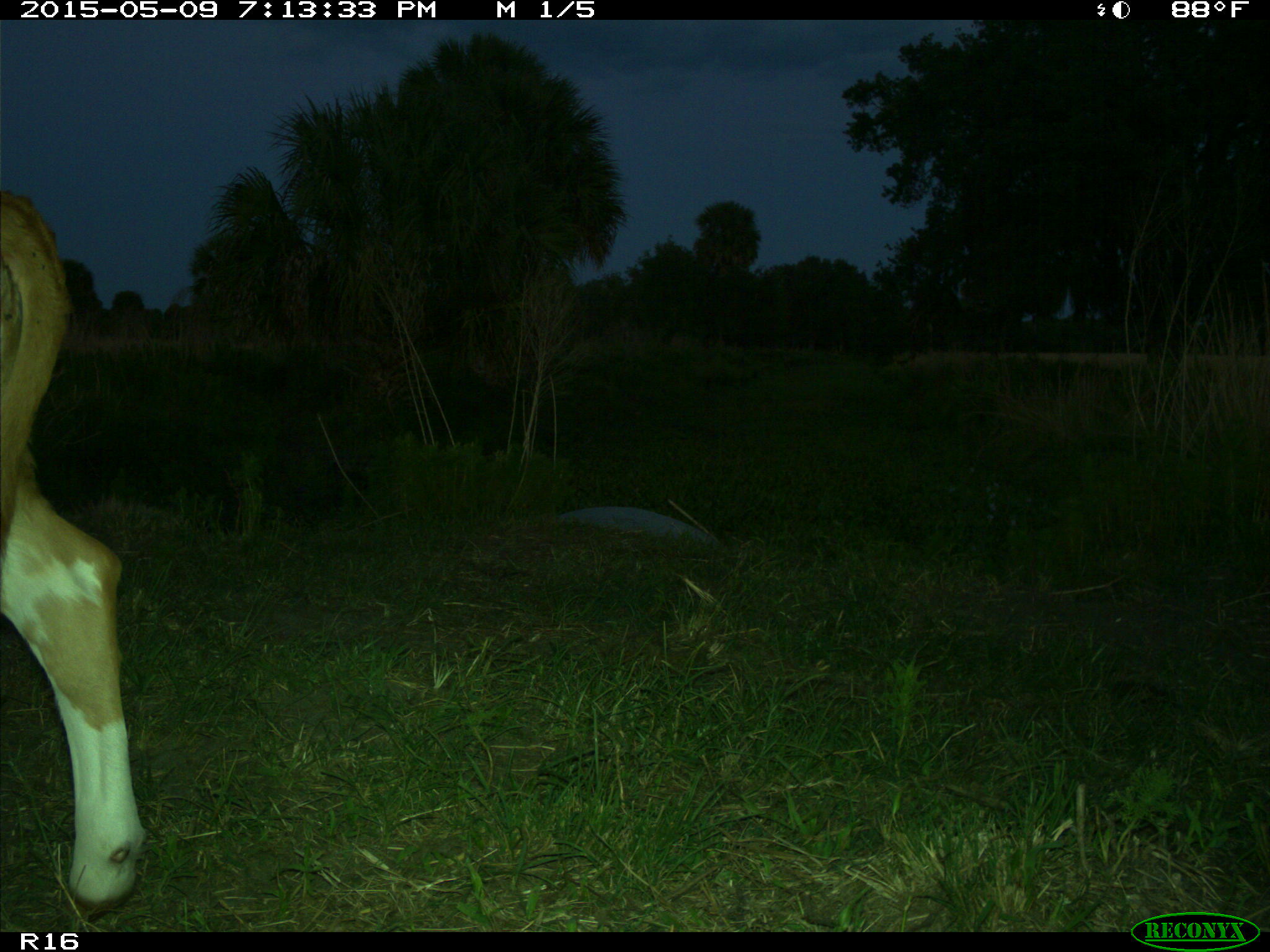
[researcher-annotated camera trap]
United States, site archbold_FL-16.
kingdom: Animalia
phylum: Chordata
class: Mammalia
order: Artiodactyla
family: Bovidae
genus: Bos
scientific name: Bos taurus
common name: domestic cow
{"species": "Bos taurus (domestic cow)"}